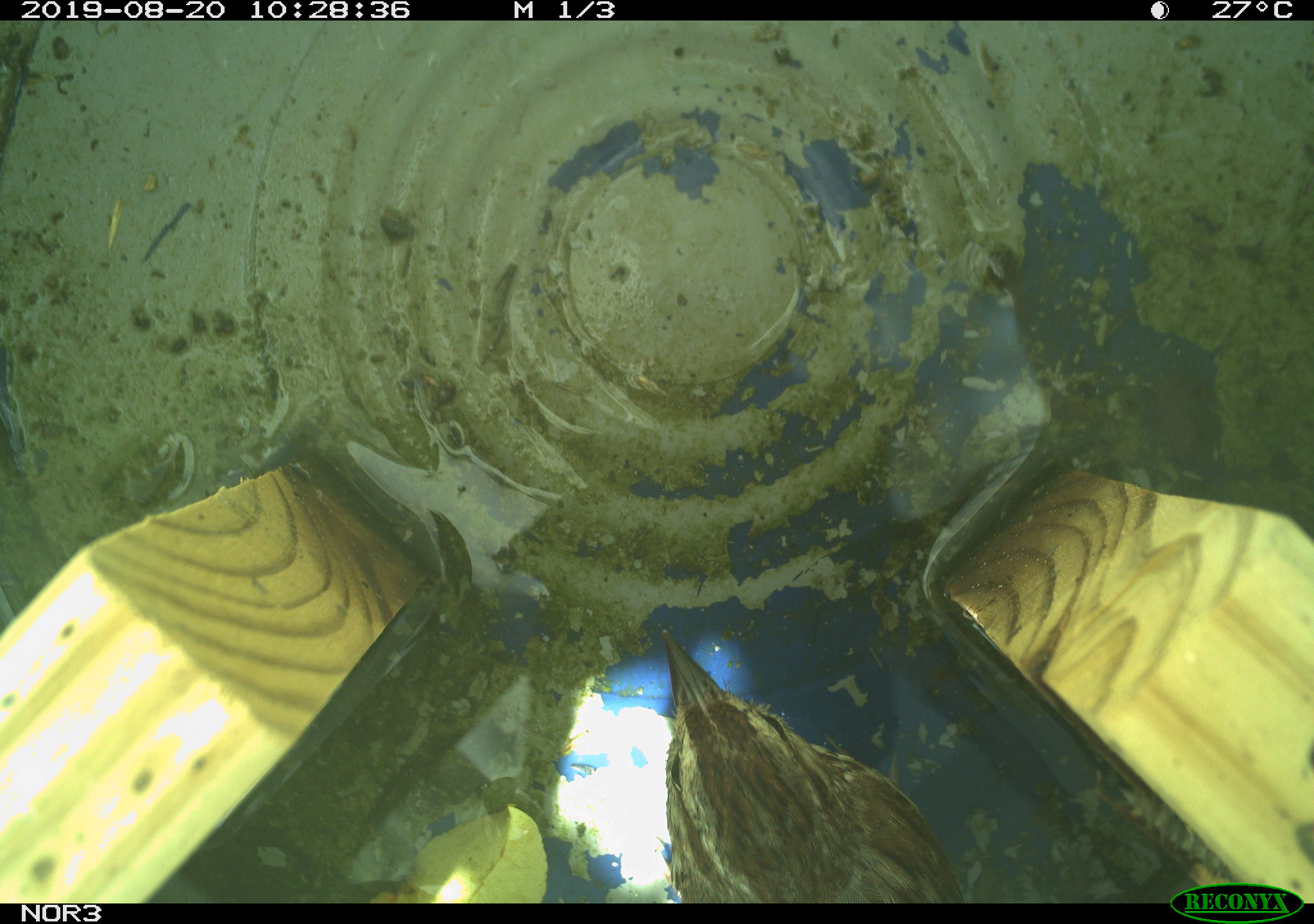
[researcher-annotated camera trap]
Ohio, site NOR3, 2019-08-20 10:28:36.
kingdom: Animalia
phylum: Chordata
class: Aves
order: Passeriformes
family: Passerellidae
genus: Melospiza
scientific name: Melospiza melodia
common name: song sparrow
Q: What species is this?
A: Song sparrow (Melospiza melodia).